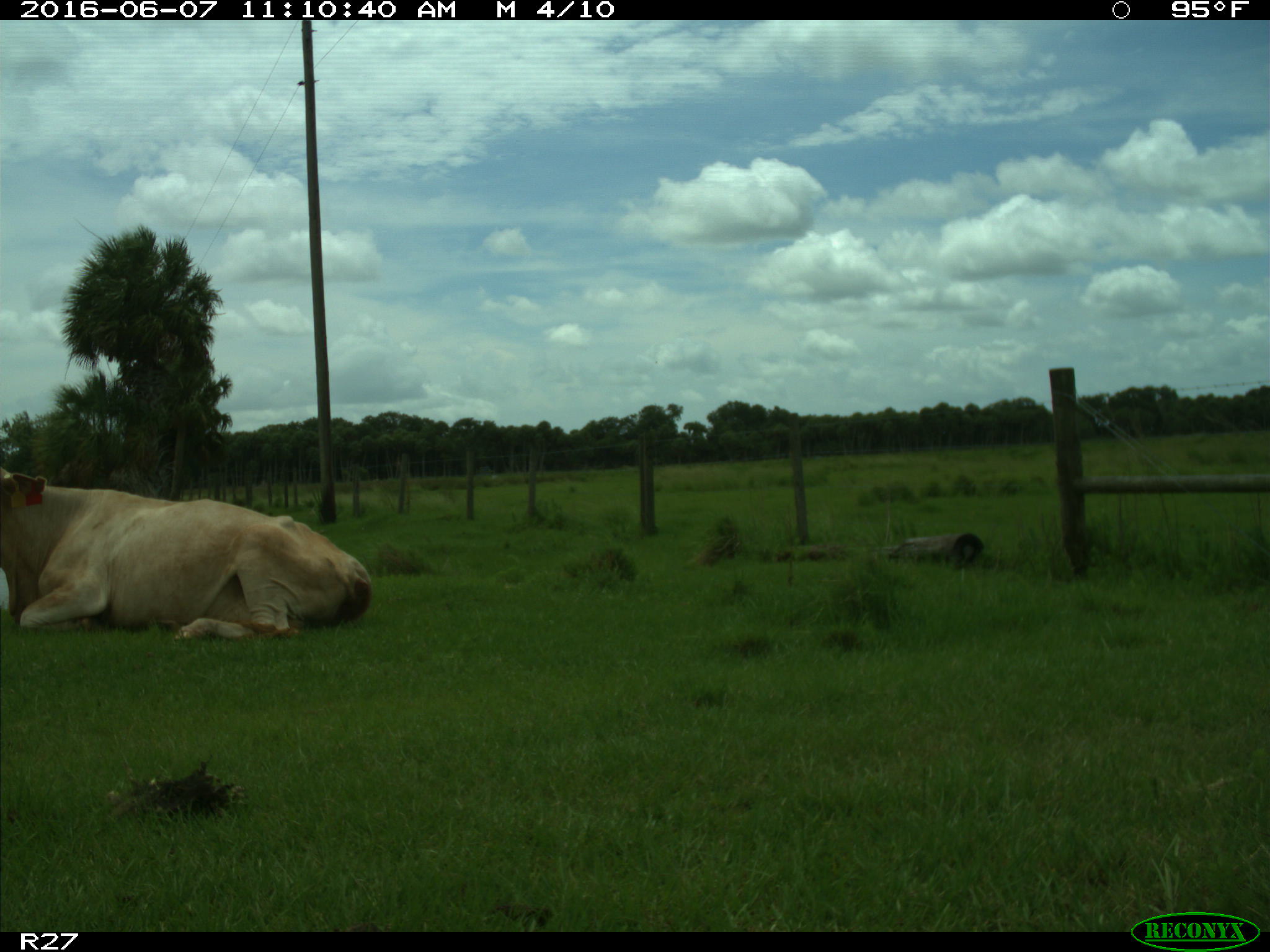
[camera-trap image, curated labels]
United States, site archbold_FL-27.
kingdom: Animalia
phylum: Chordata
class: Mammalia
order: Artiodactyla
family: Bovidae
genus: Bos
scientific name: Bos taurus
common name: domestic cow